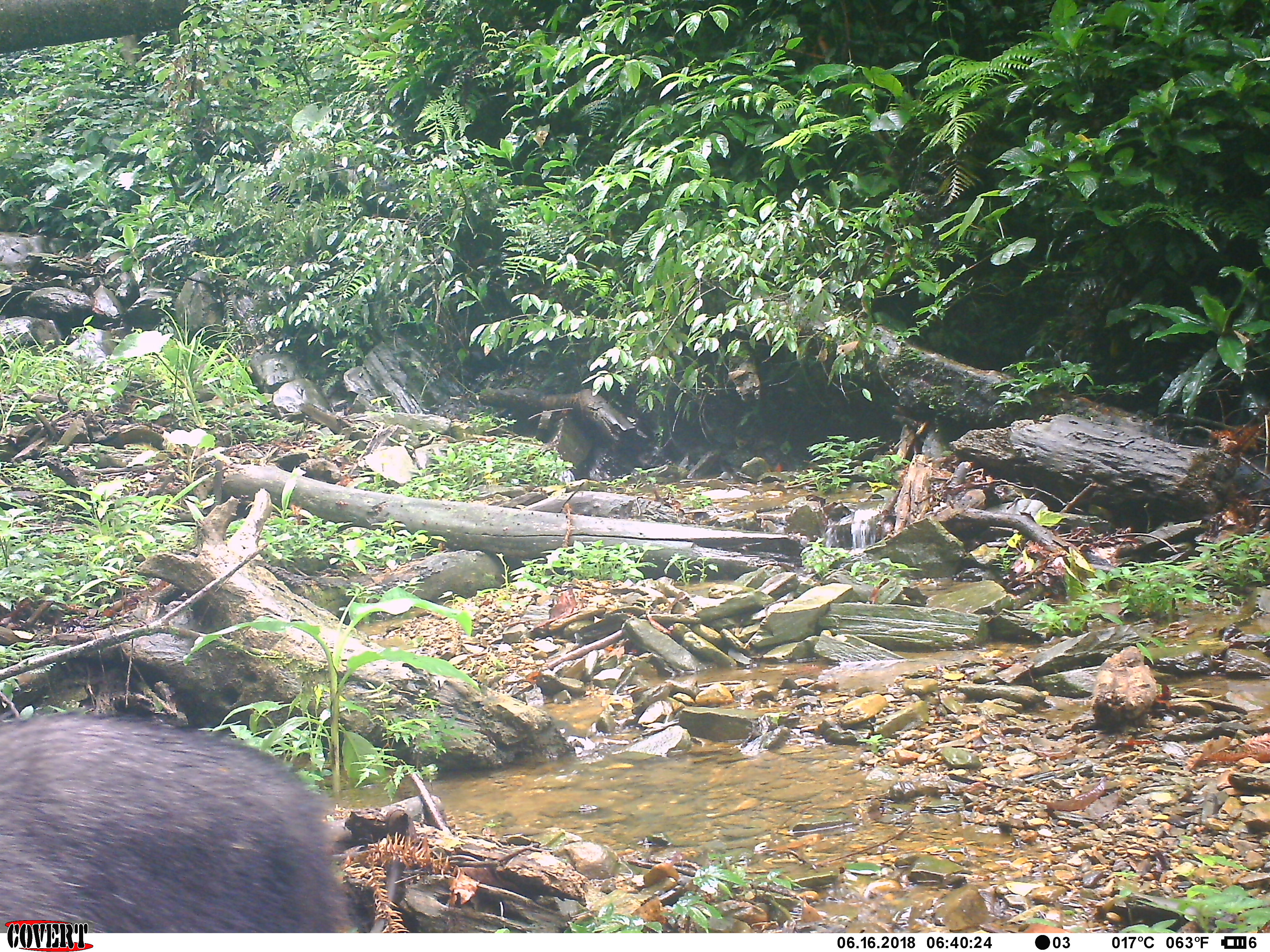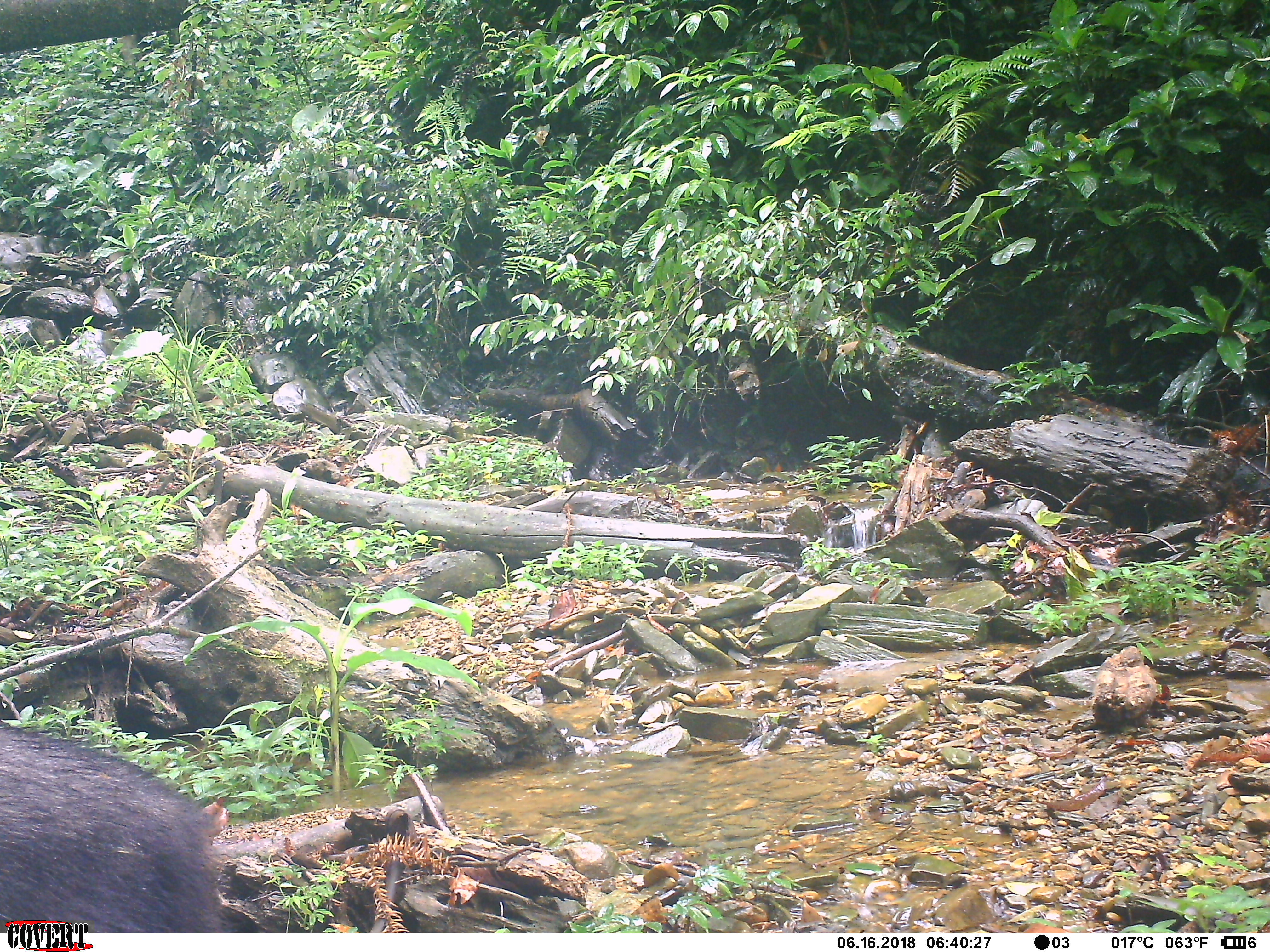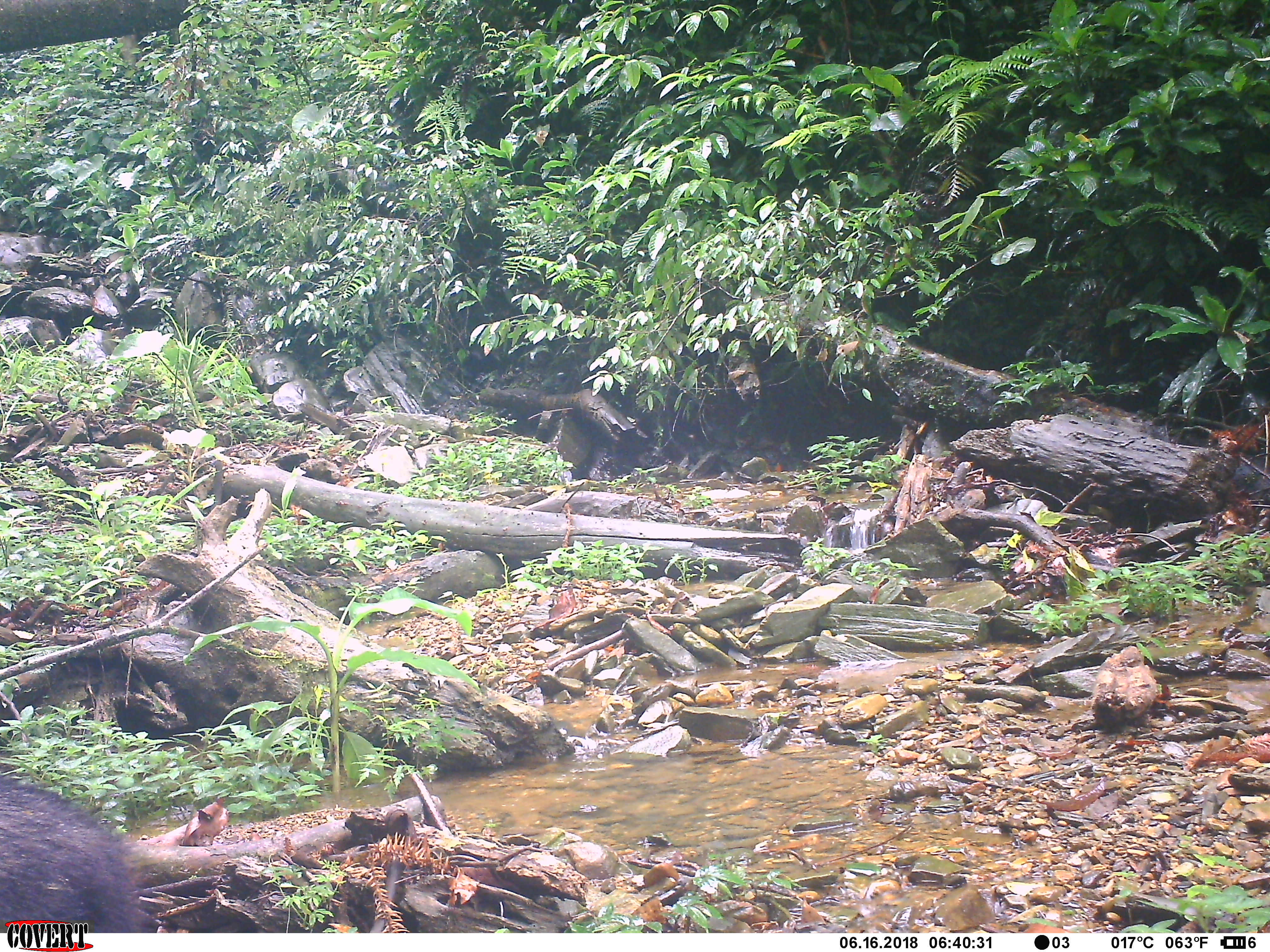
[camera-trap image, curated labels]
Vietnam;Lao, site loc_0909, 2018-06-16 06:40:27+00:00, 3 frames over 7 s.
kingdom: Animalia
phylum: Chordata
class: Mammalia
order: Artiodactyla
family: Bovidae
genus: Capricornis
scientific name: Capricornis sumatraensis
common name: chinese serow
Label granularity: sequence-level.